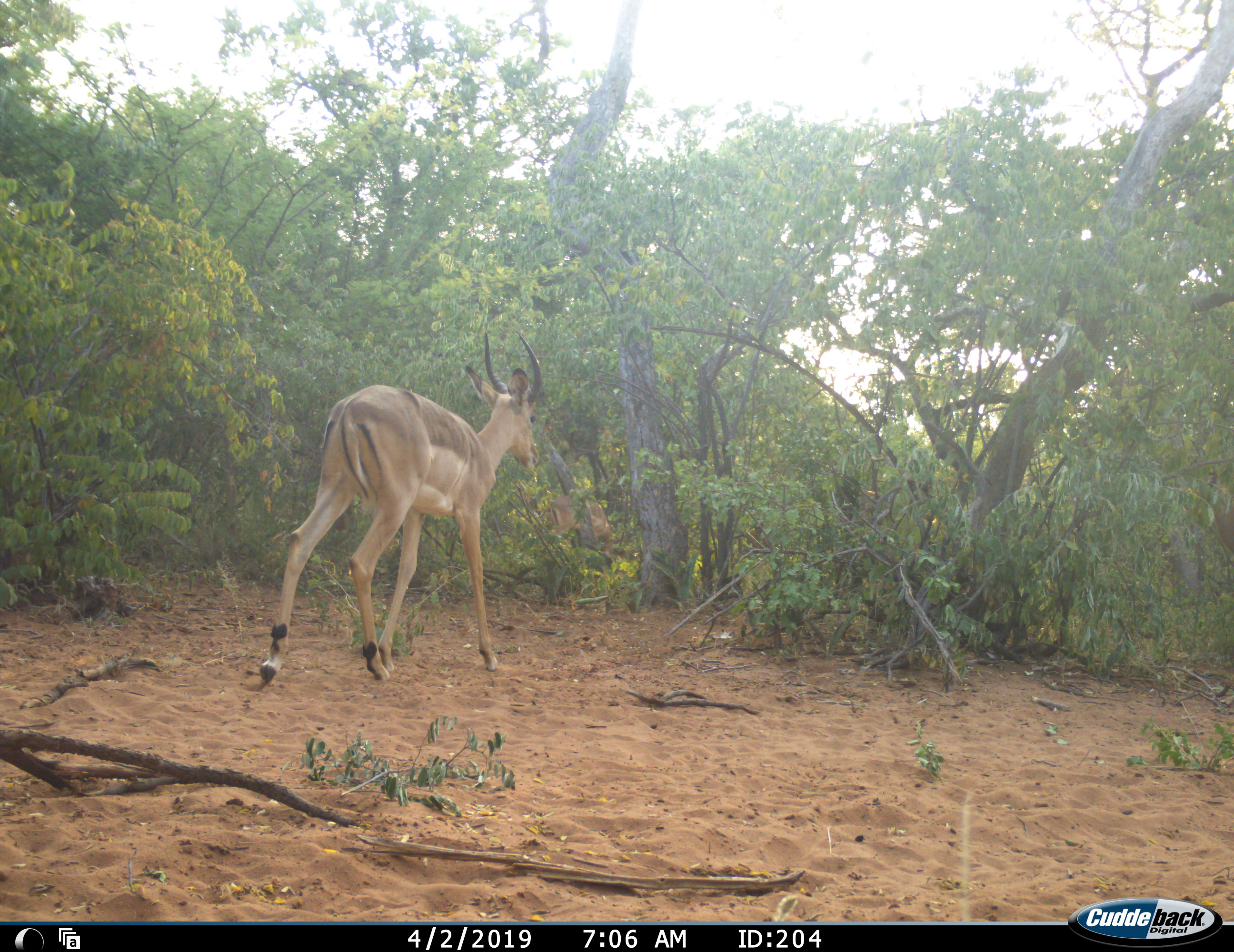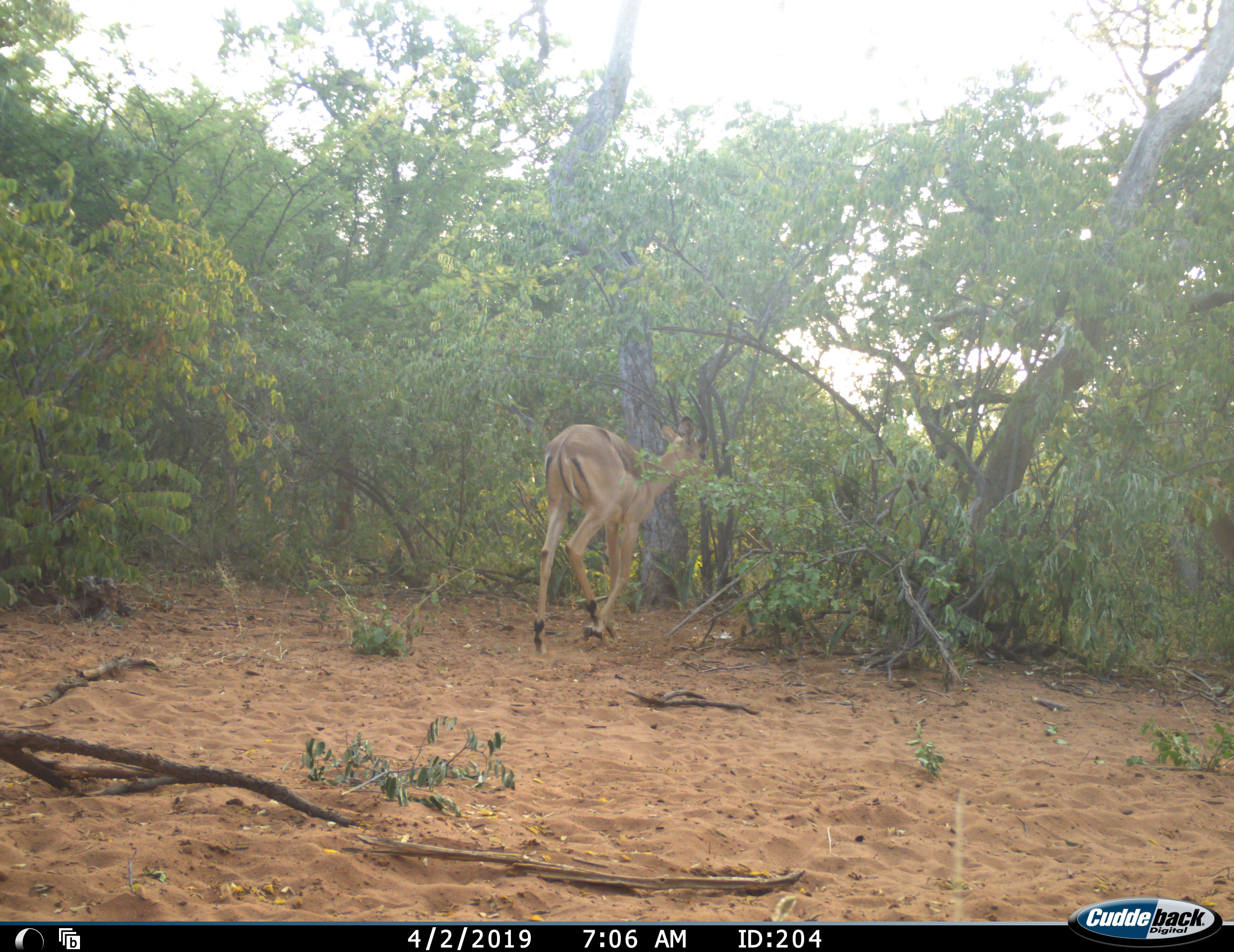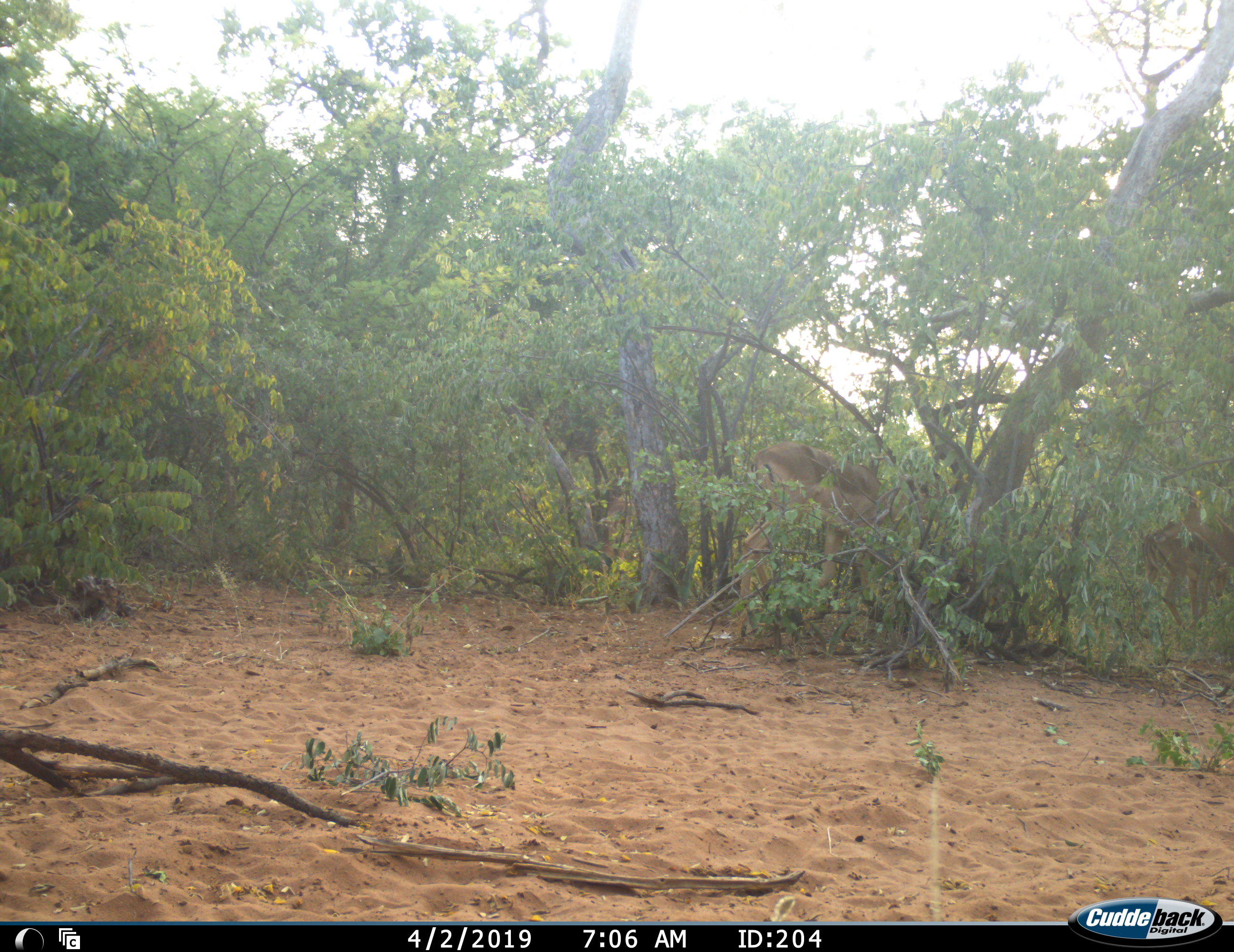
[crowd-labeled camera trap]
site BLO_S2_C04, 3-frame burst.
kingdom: Animalia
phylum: Chordata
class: Mammalia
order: Artiodactyla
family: Bovidae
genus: Aepyceros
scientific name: Aepyceros melampus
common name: impala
Impala (Aepyceros melampus), count 2. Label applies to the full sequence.